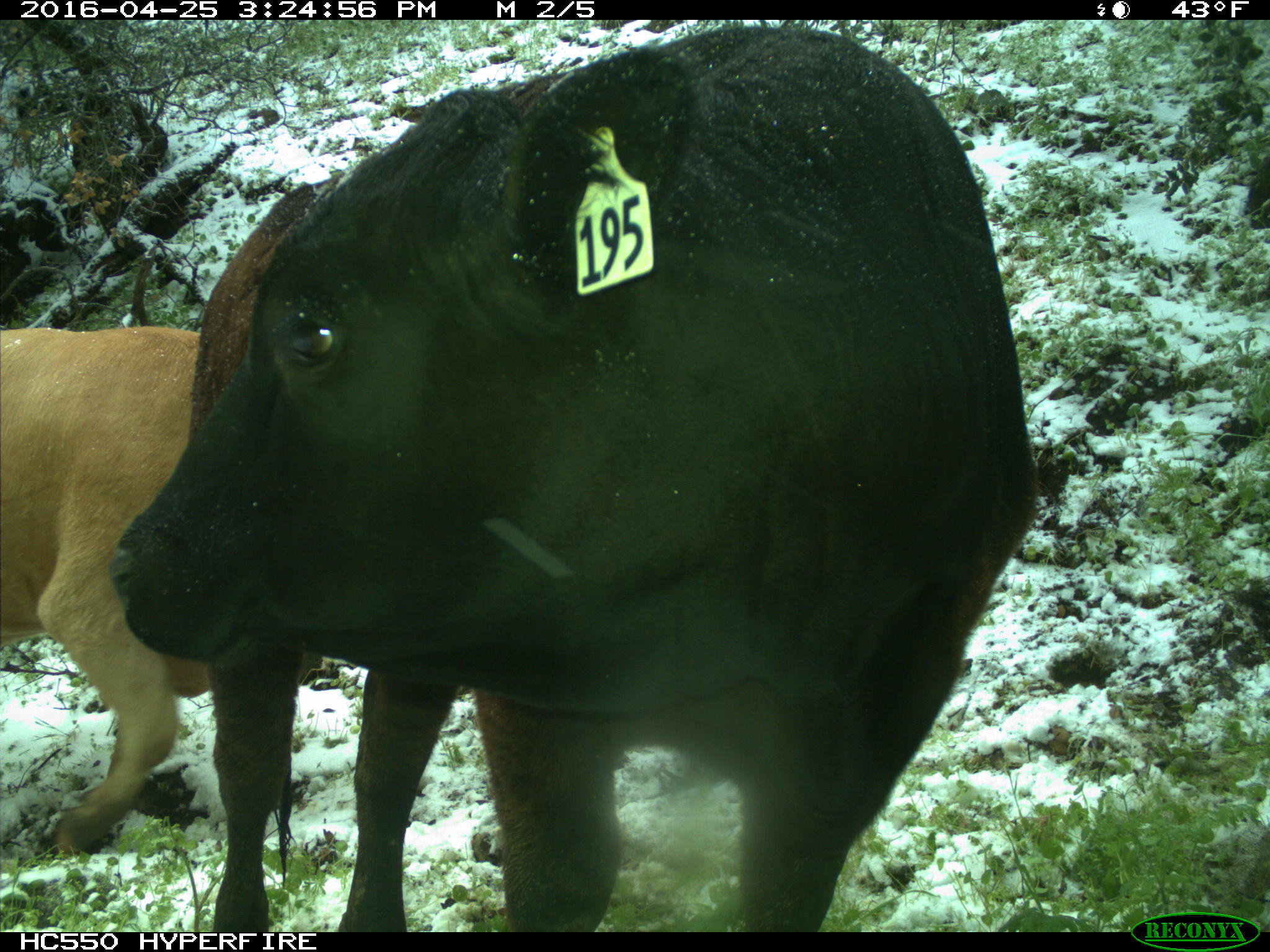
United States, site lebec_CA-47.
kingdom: Animalia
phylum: Chordata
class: Mammalia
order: Artiodactyla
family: Bovidae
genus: Bos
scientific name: Bos taurus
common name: domestic cow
Bos taurus (domestic cow).